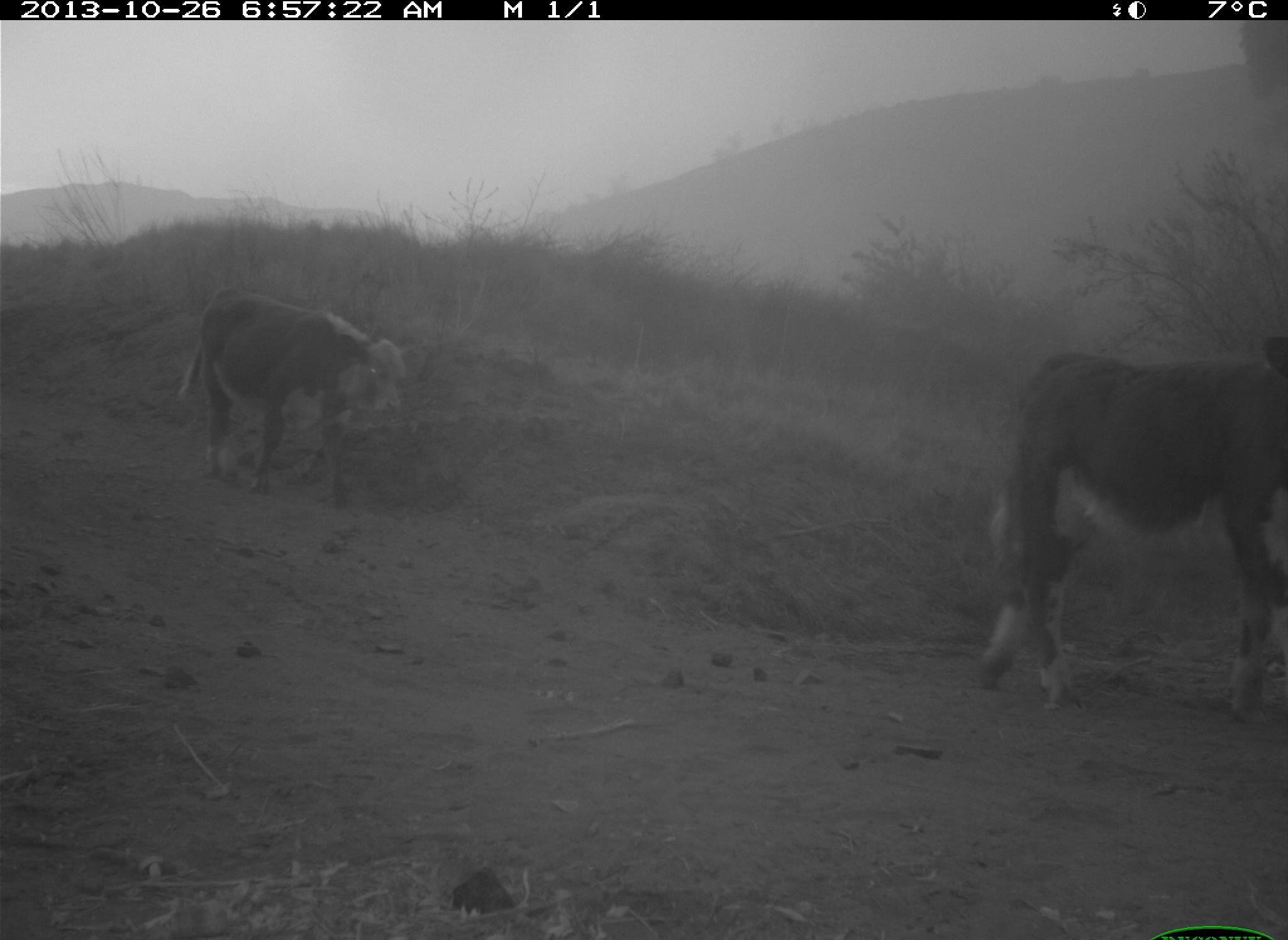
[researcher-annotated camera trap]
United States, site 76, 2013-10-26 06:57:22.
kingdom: Animalia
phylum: Chordata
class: Mammalia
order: Artiodactyla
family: Bovidae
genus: Bos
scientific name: Bos taurus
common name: cow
Cow (Bos taurus).